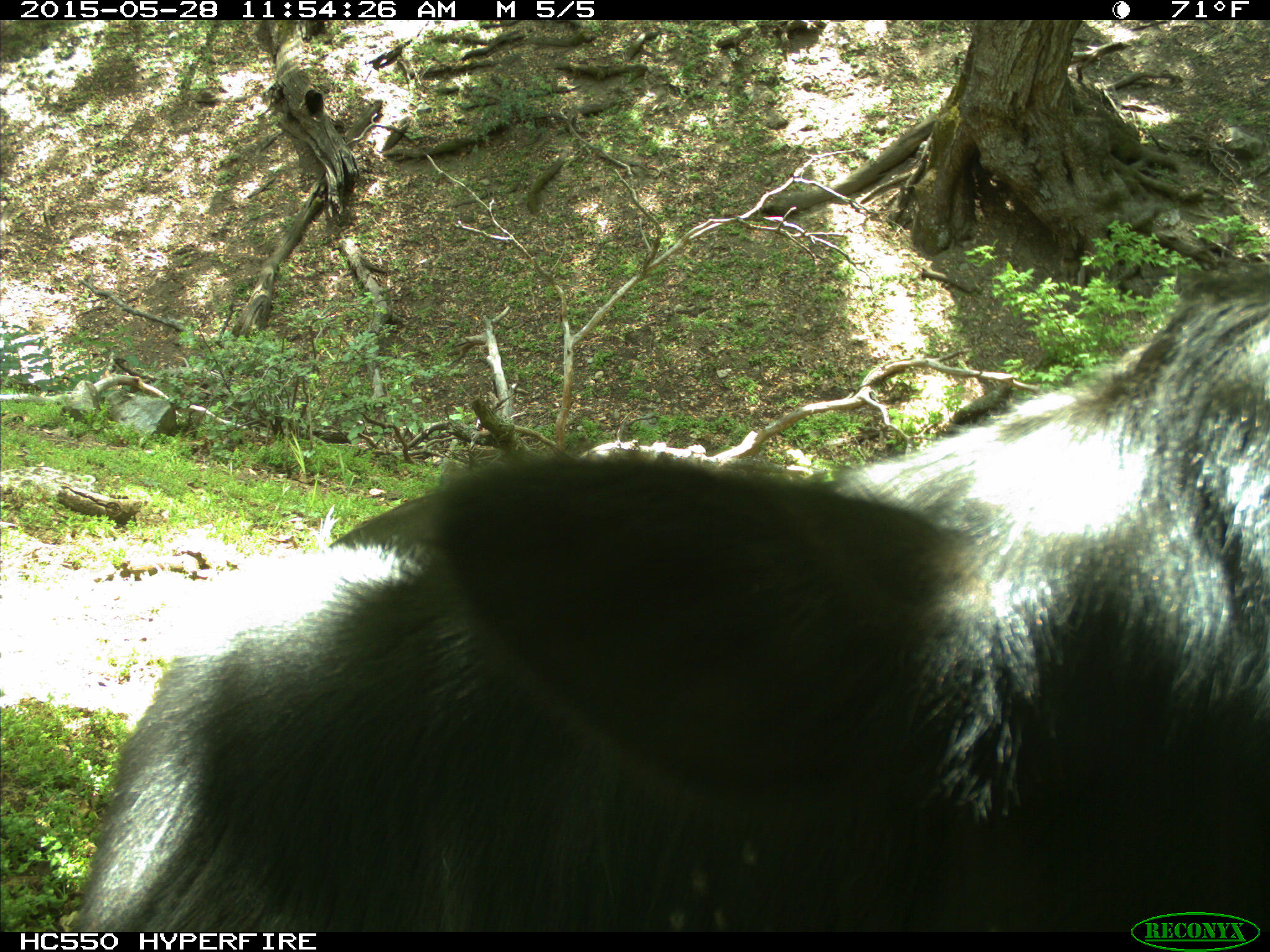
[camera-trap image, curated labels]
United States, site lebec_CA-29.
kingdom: Animalia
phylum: Chordata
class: Mammalia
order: Artiodactyla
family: Bovidae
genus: Bos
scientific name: Bos taurus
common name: domestic cow